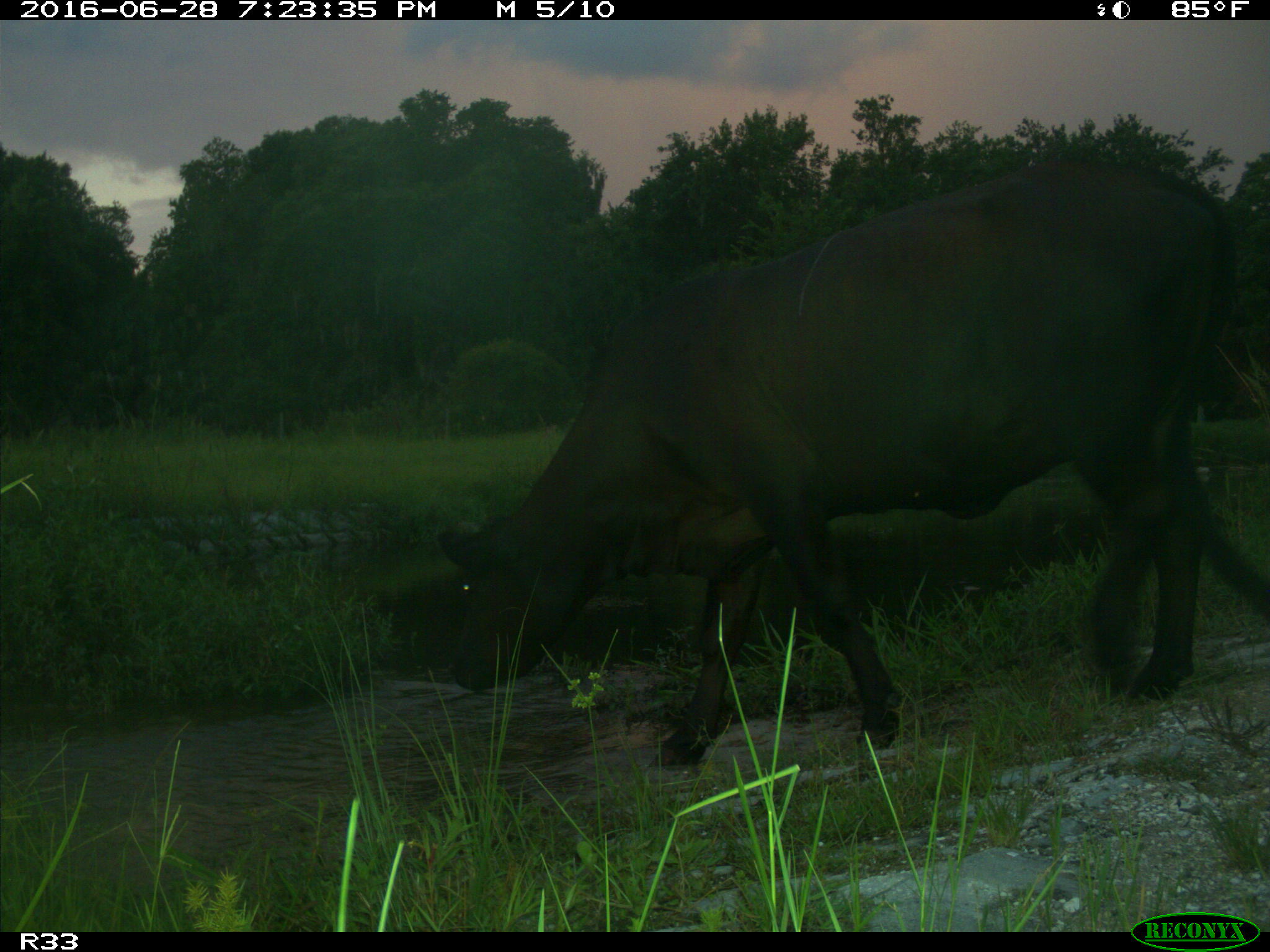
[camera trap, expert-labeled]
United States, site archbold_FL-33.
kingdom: Animalia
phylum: Chordata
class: Mammalia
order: Artiodactyla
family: Bovidae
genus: Bos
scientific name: Bos taurus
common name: domestic cow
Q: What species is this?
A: Bos taurus (domestic cow).